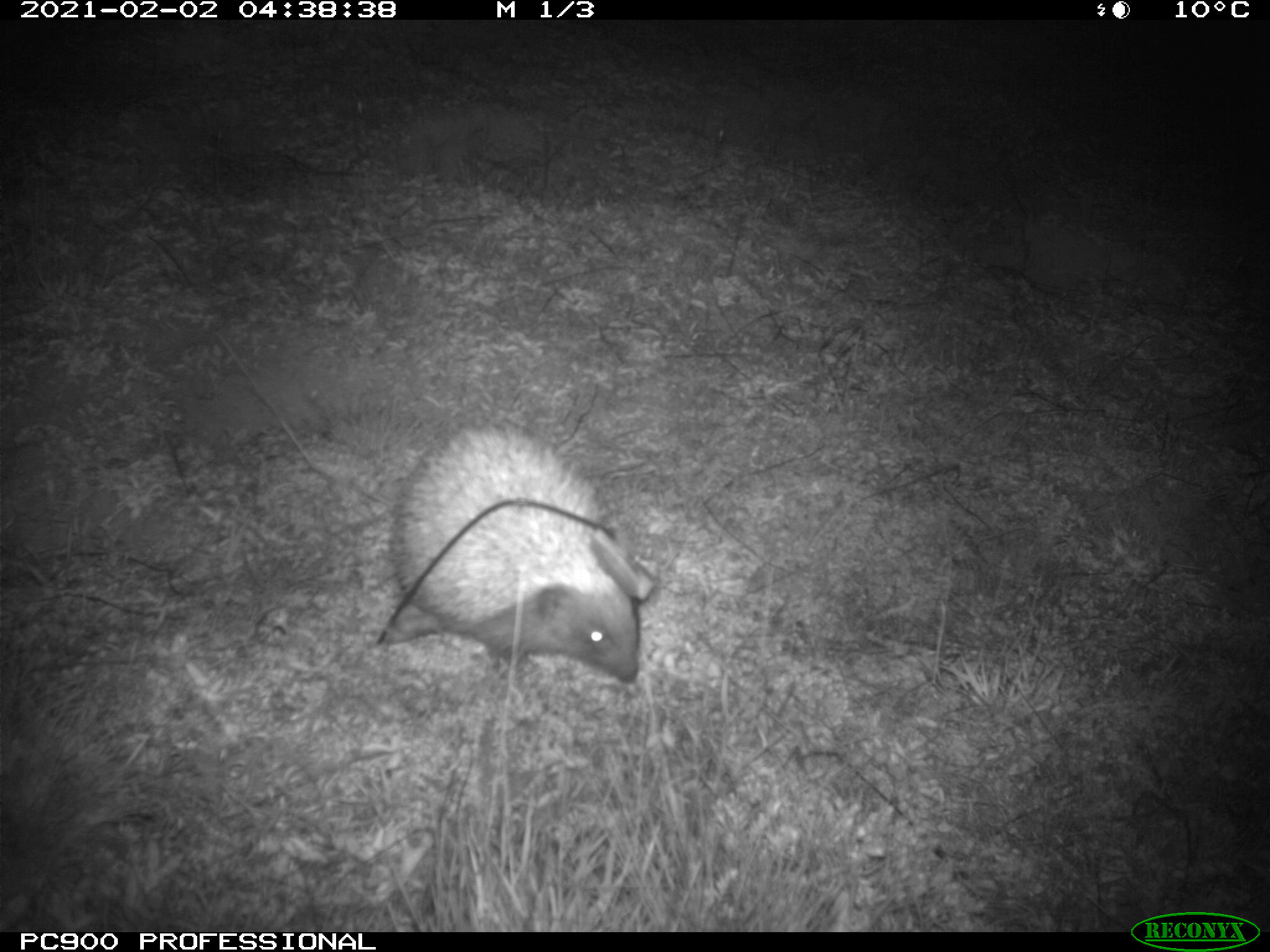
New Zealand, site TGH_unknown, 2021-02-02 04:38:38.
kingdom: Animalia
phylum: Chordata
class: Mammalia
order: Eulipotyphla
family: Erinaceidae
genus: Erinaceus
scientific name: Erinaceus europaeus europaeus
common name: european hedgehog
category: hedgehog